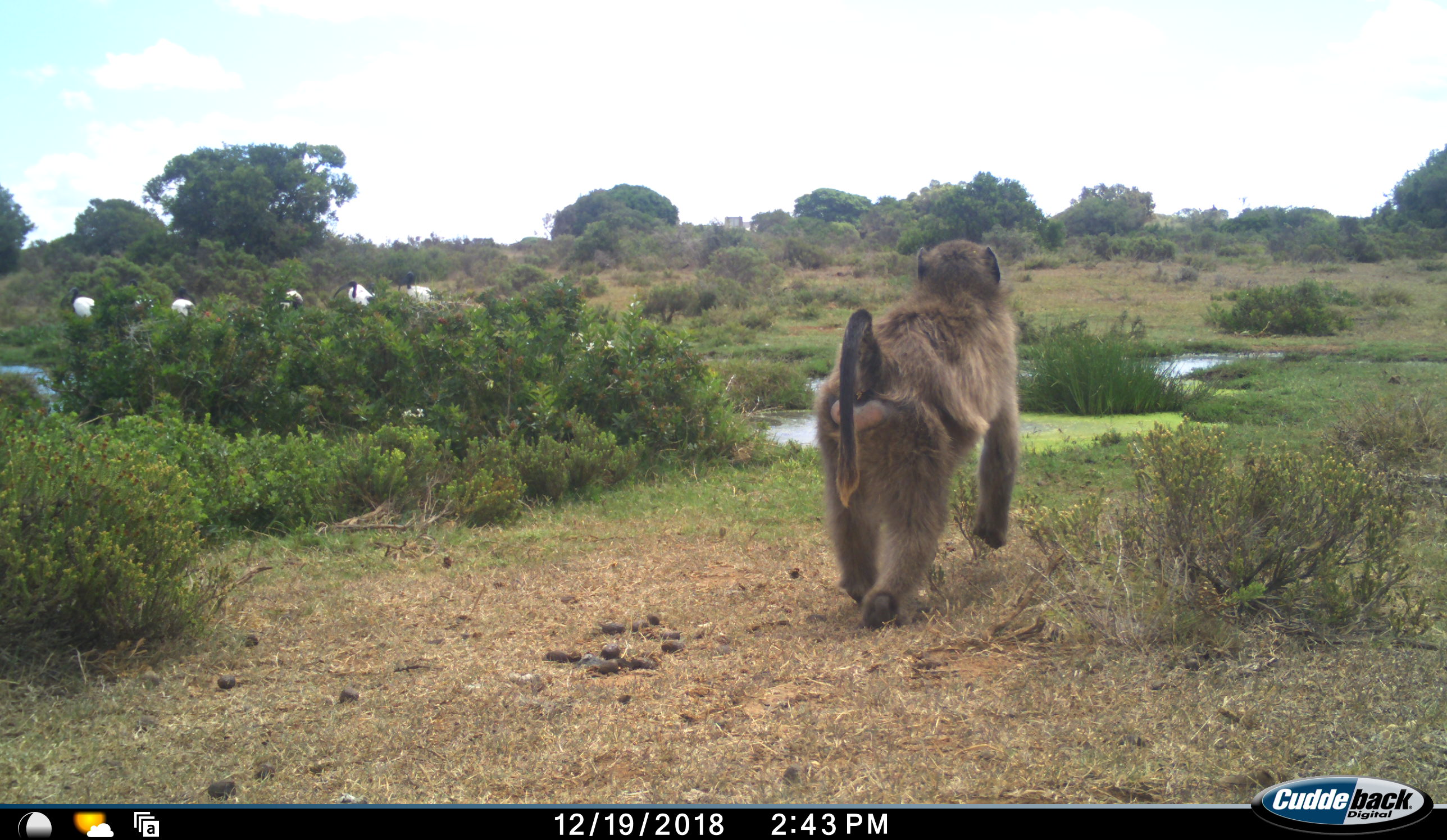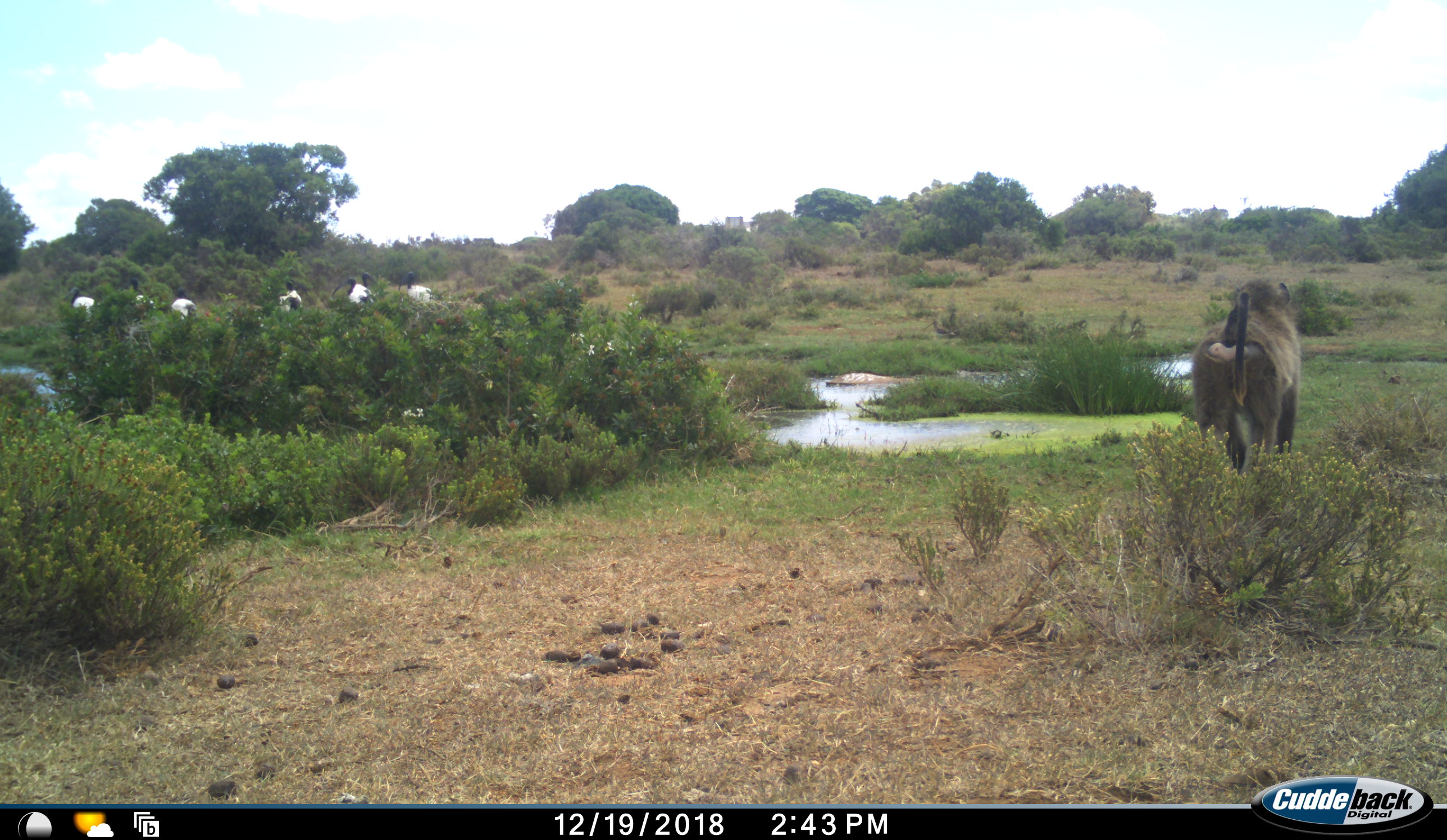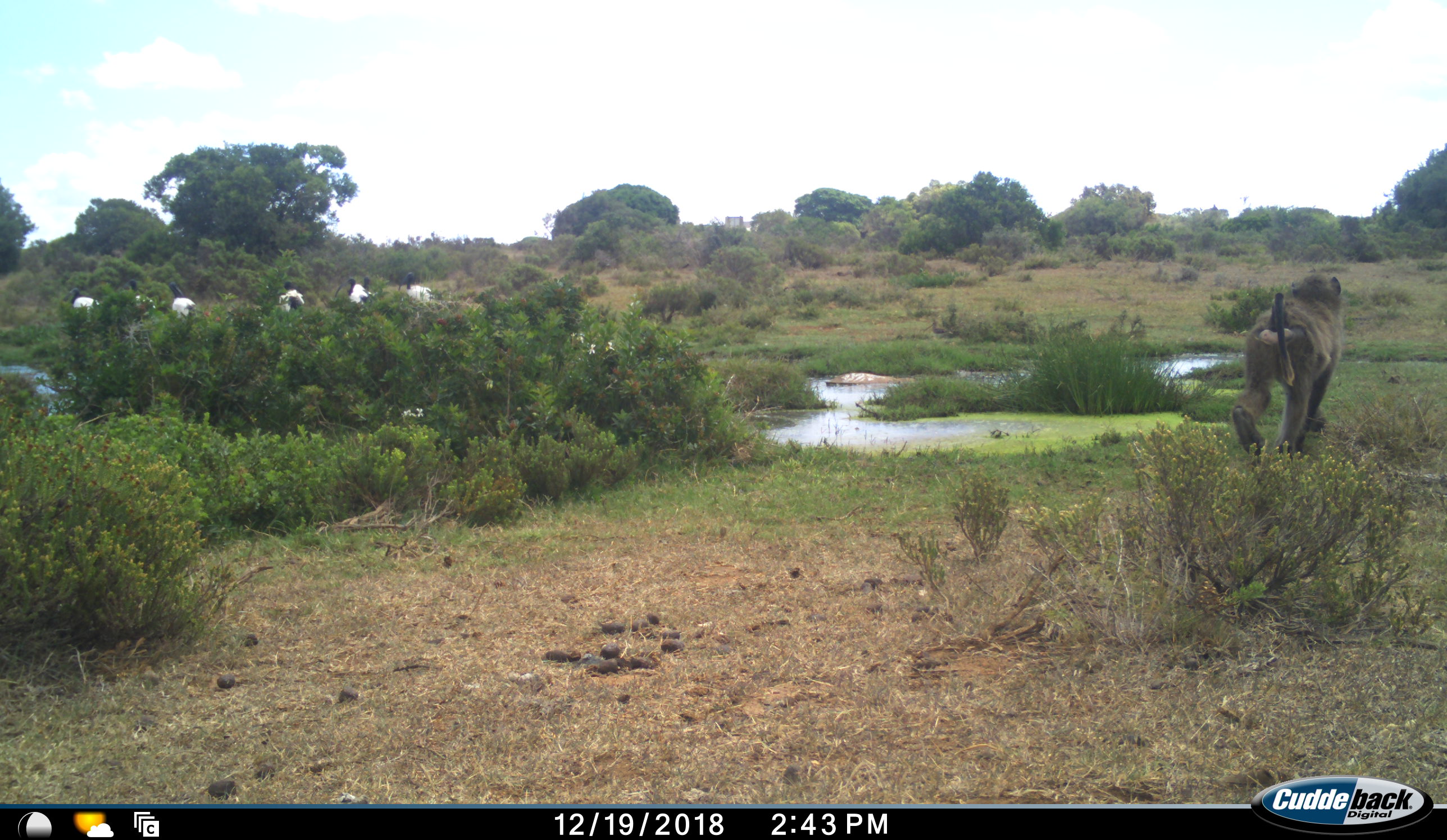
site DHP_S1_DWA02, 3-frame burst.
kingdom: Animalia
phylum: Chordata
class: Mammalia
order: Primates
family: Cercopithecidae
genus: Papio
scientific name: Papio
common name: baboon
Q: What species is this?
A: Baboon (Papio).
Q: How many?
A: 1.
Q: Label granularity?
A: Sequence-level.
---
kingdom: Animalia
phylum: Chordata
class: Aves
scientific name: Aves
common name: bird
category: birdother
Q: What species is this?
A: Birdother (bird) (Aves).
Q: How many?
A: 6.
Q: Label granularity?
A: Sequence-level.